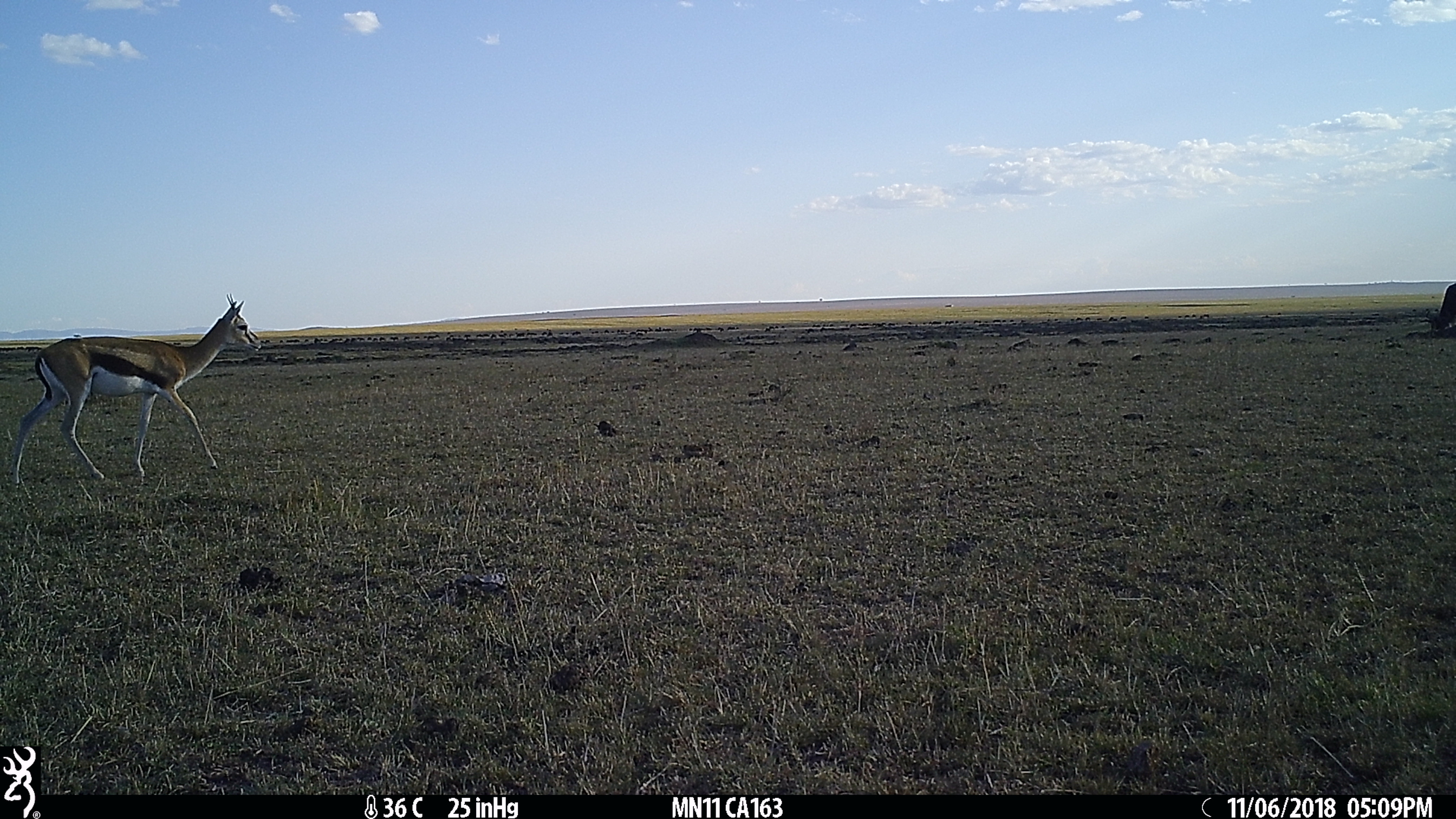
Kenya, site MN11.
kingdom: Animalia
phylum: Chordata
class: Mammalia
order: Artiodactyla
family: Bovidae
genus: Eudorcas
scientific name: Eudorcas thomsonii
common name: thomon's gazelle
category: gazelle thomsons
Gazelle thomsons (thomon's gazelle) (Eudorcas thomsonii).